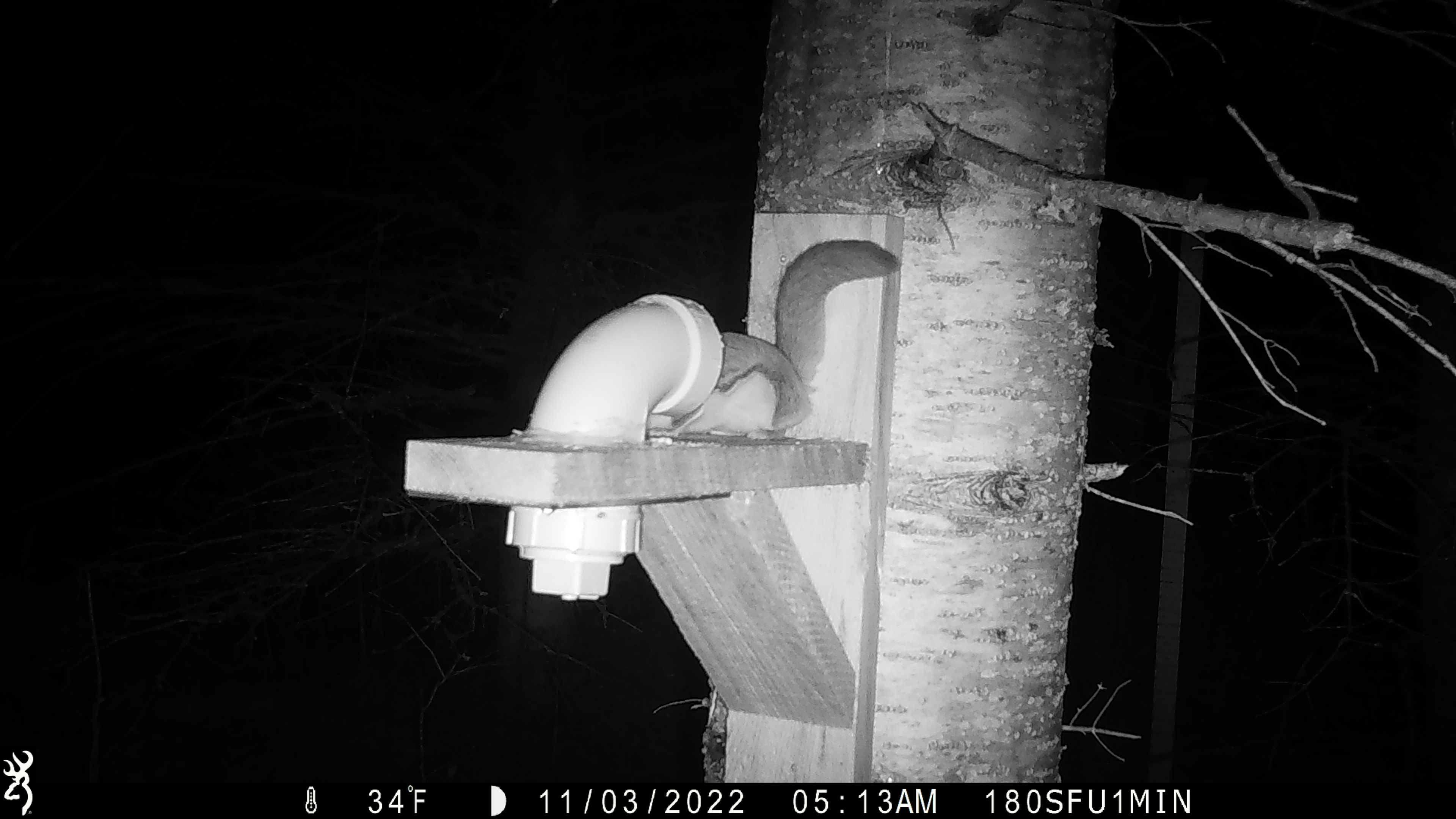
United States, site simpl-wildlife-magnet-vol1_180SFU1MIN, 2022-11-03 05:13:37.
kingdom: Animalia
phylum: Chordata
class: Mammalia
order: Rodentia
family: Sciuridae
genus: Glaucomys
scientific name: Glaucomys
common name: flying squirrel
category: flying squirrel sp.